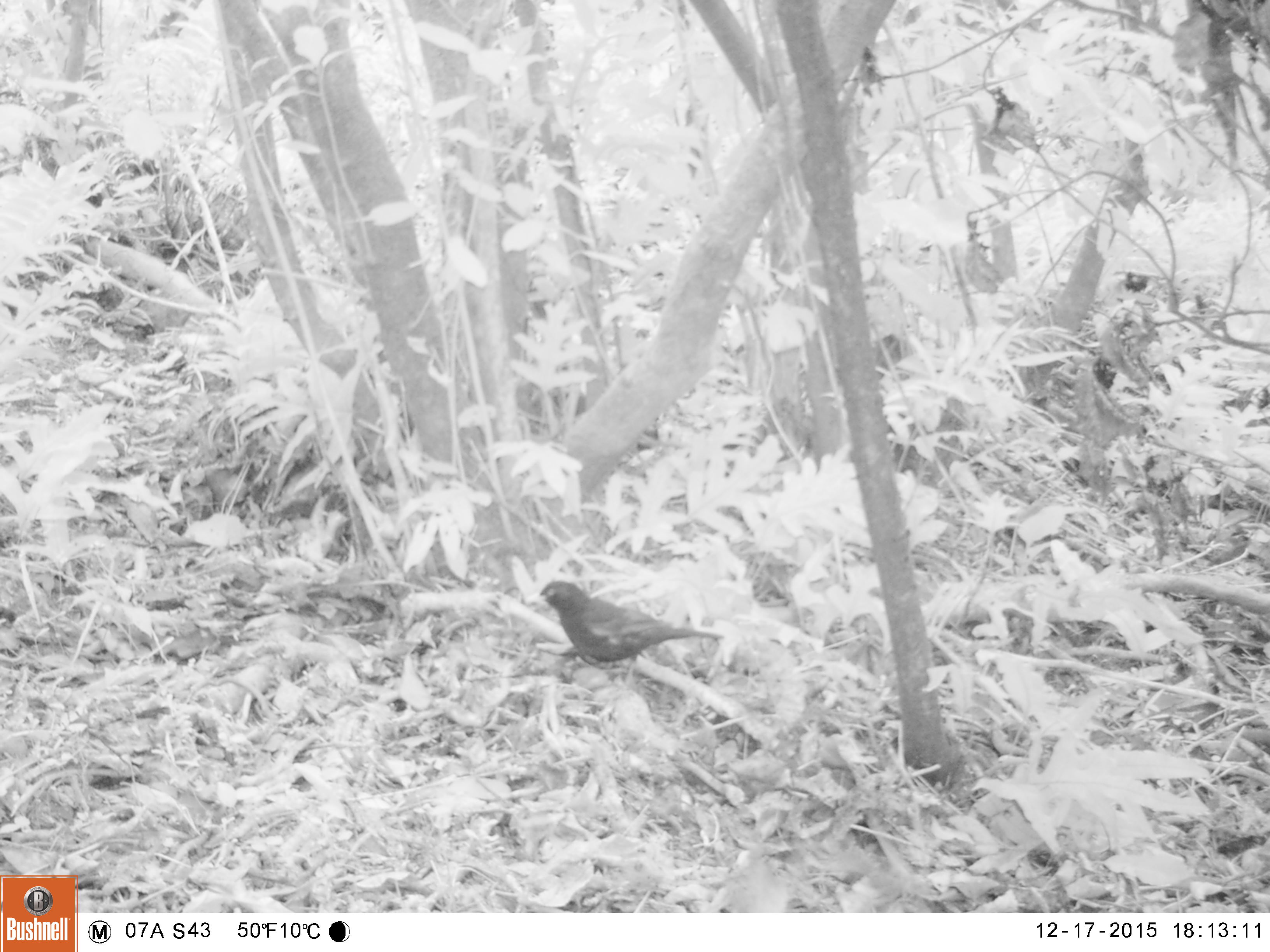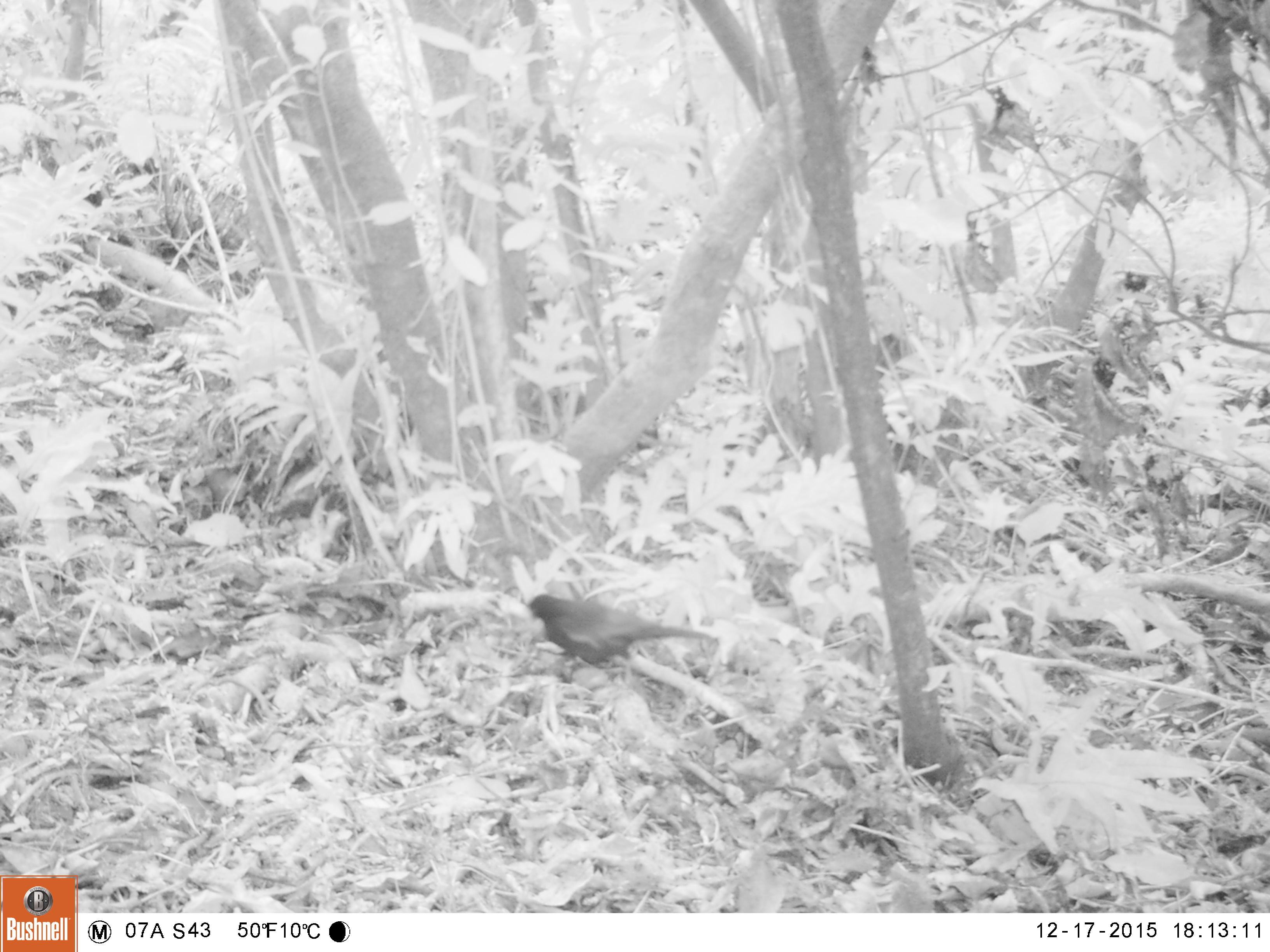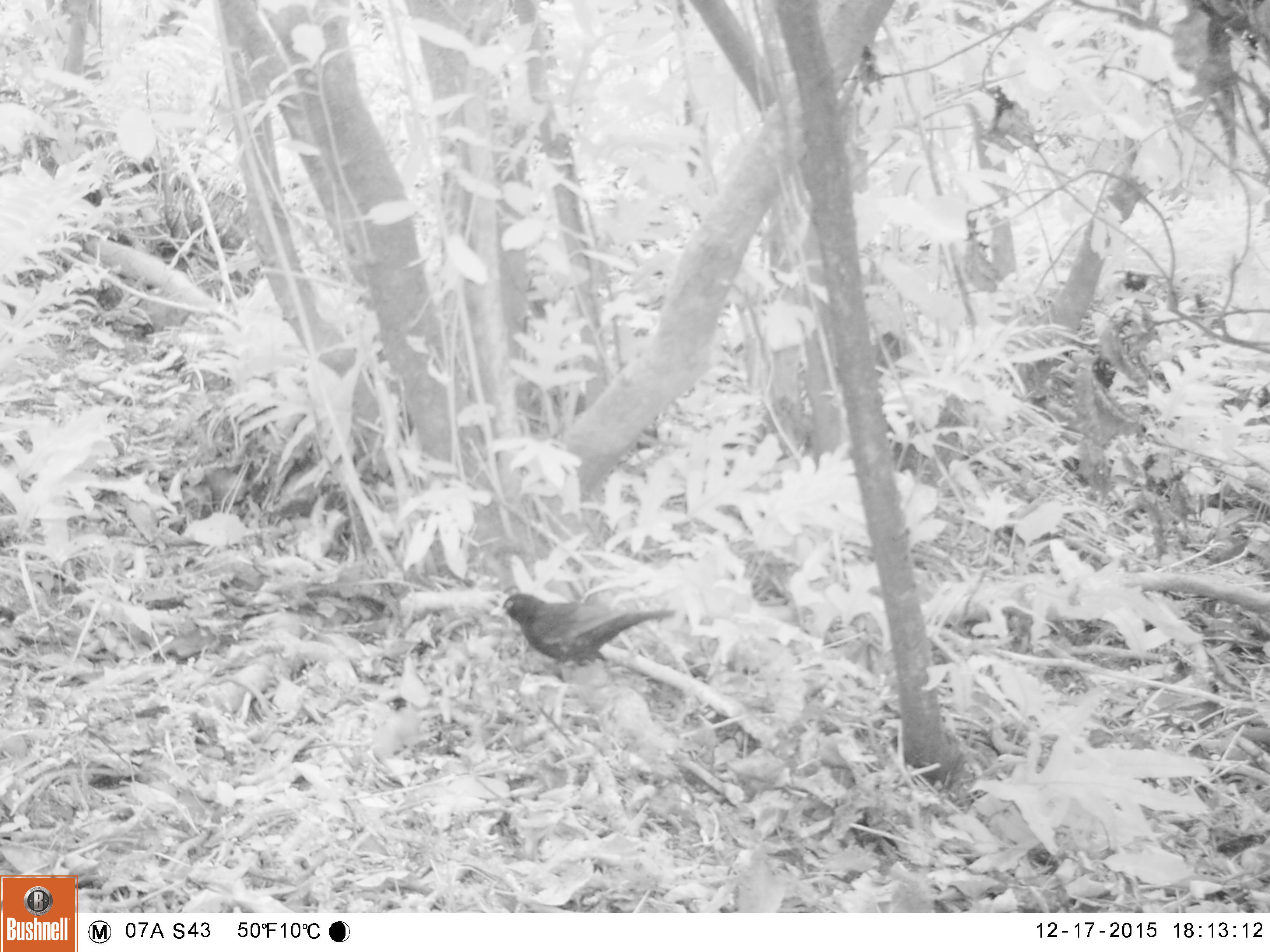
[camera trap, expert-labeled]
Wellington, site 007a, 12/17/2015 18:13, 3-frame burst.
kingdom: Animalia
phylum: Chordata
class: Aves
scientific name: Aves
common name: bird